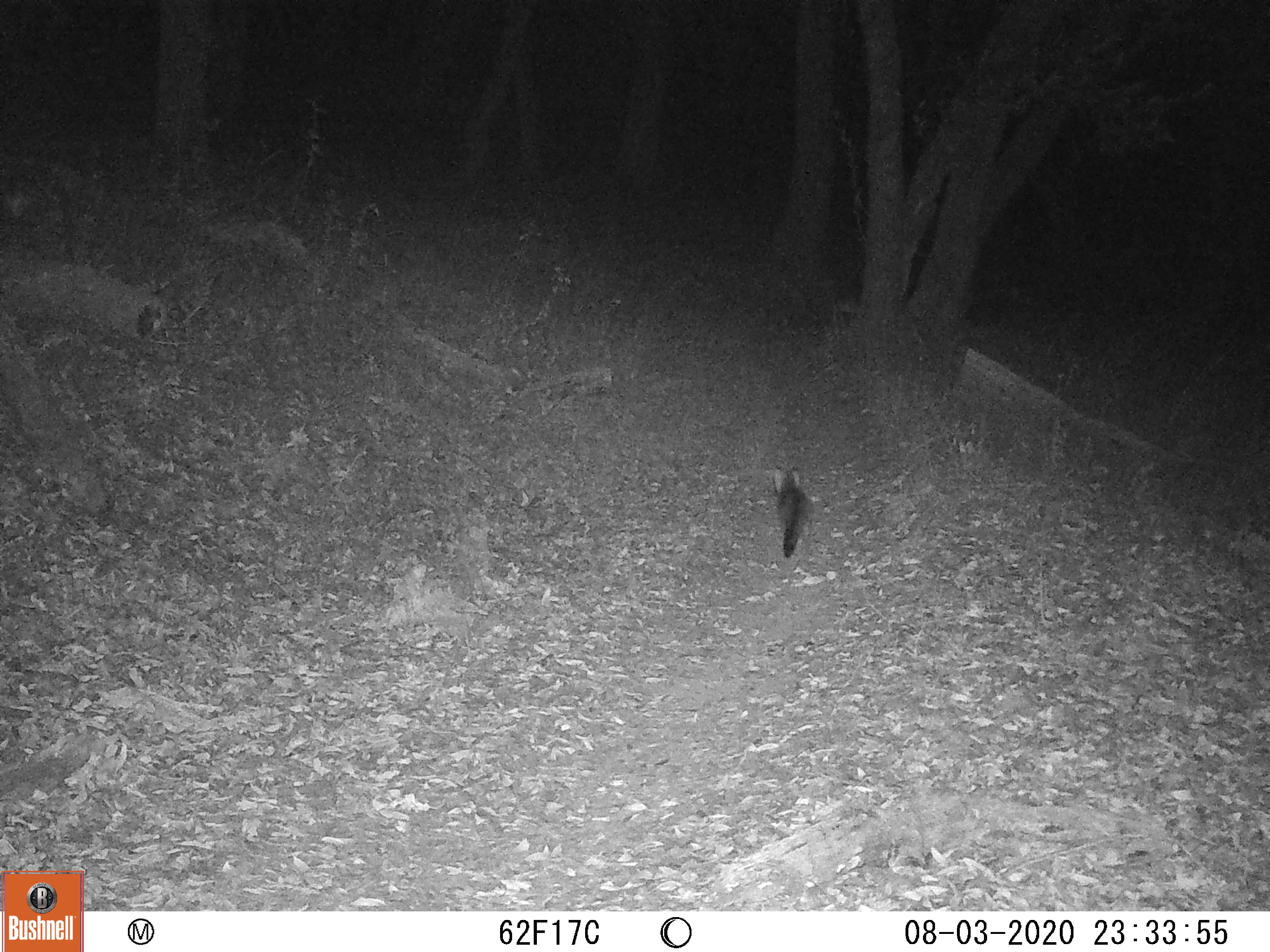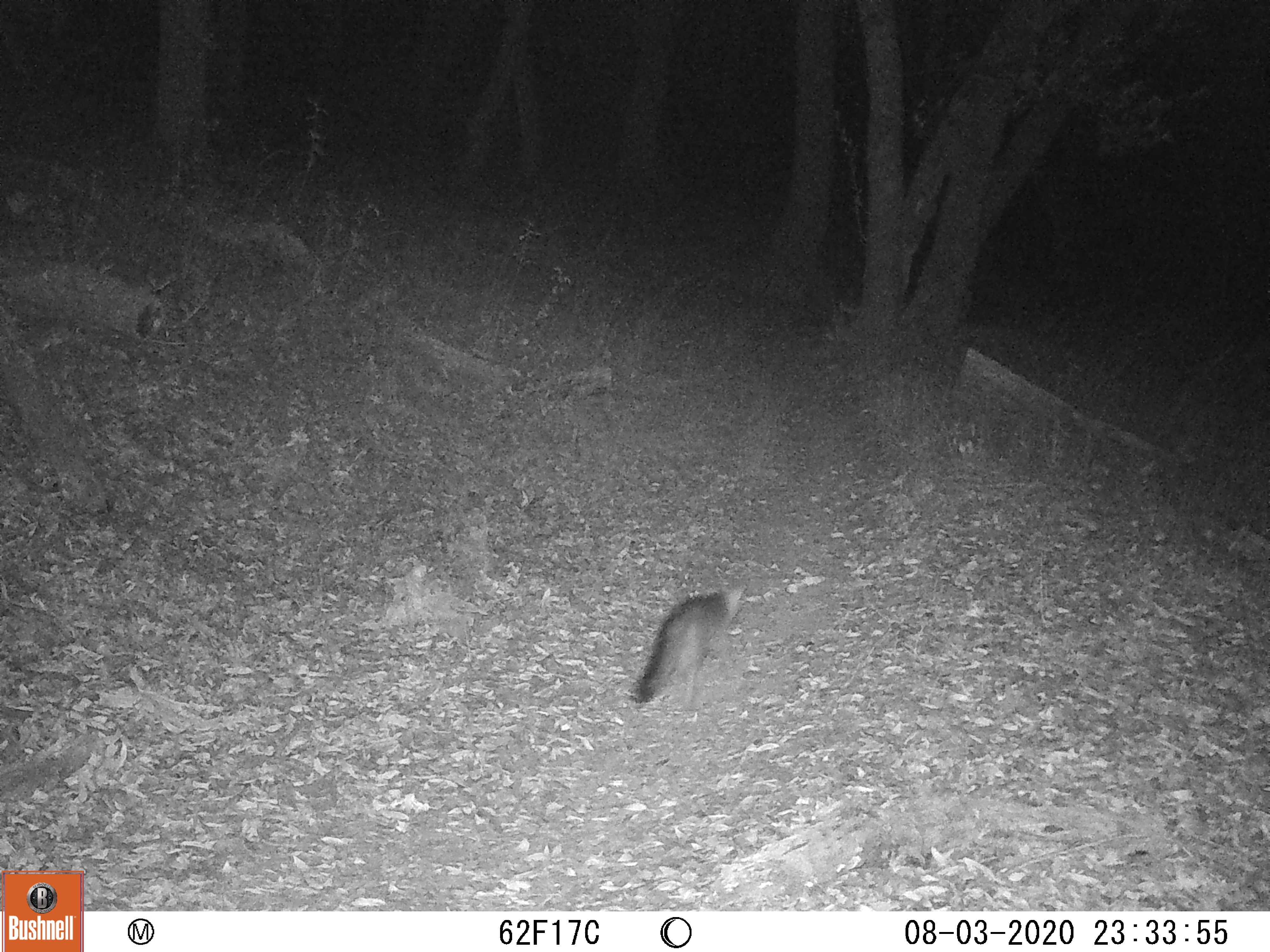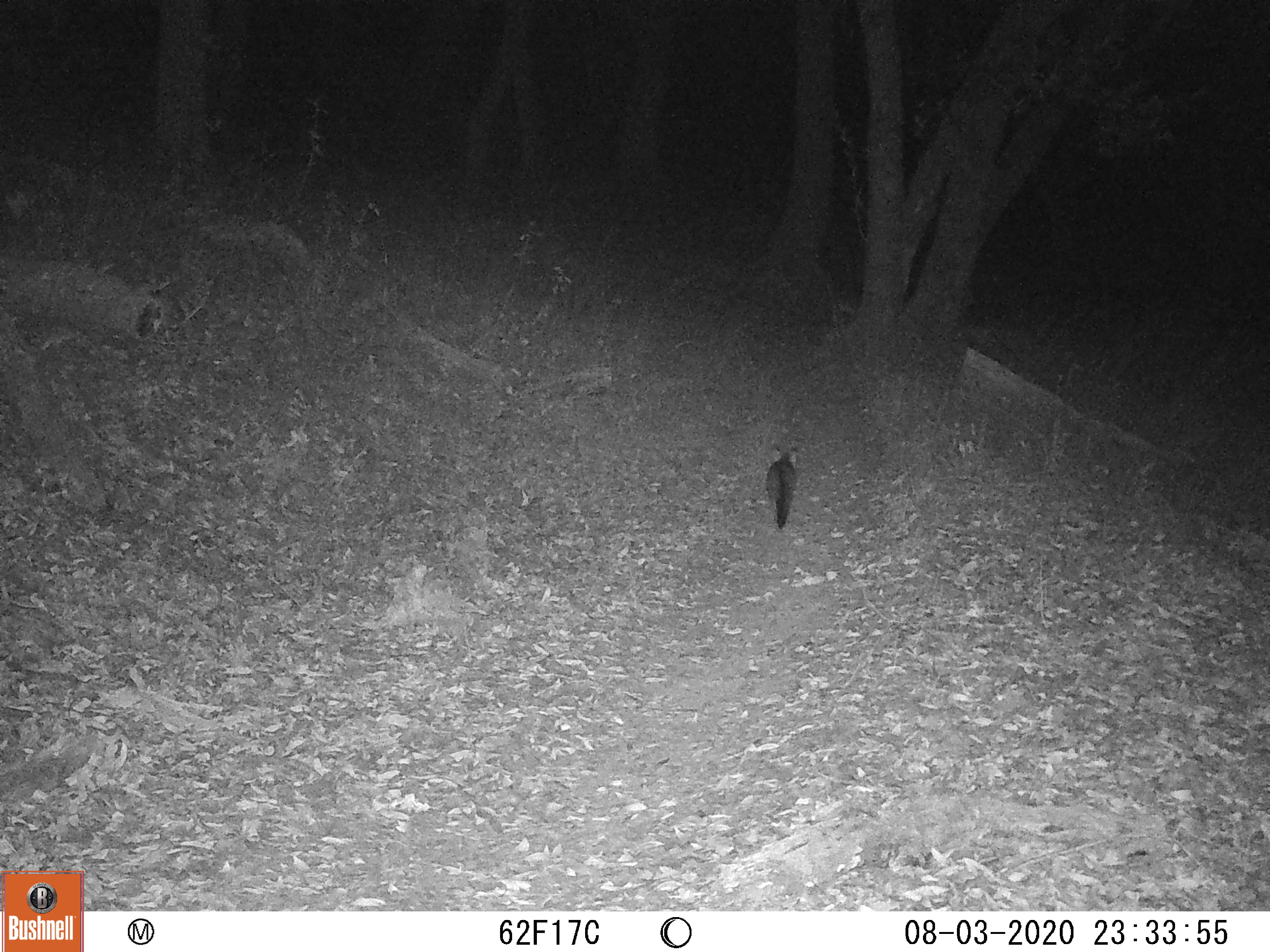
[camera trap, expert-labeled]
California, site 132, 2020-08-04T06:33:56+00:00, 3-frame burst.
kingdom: Animalia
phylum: Chordata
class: Mammalia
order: Carnivora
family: Canidae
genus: Urocyon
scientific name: Urocyon cinereoargenteus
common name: gray fox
Gray fox (Urocyon cinereoargenteus).